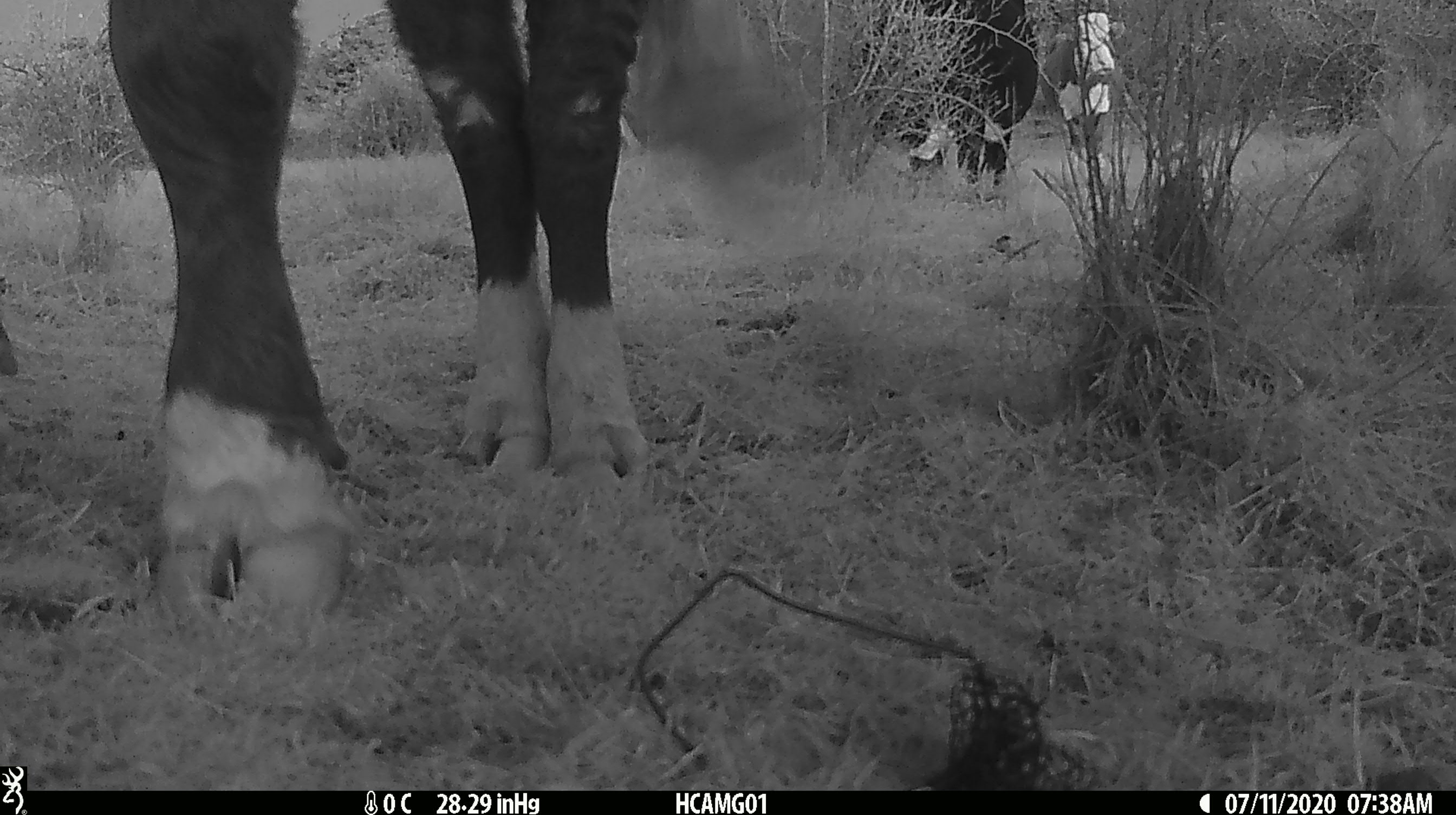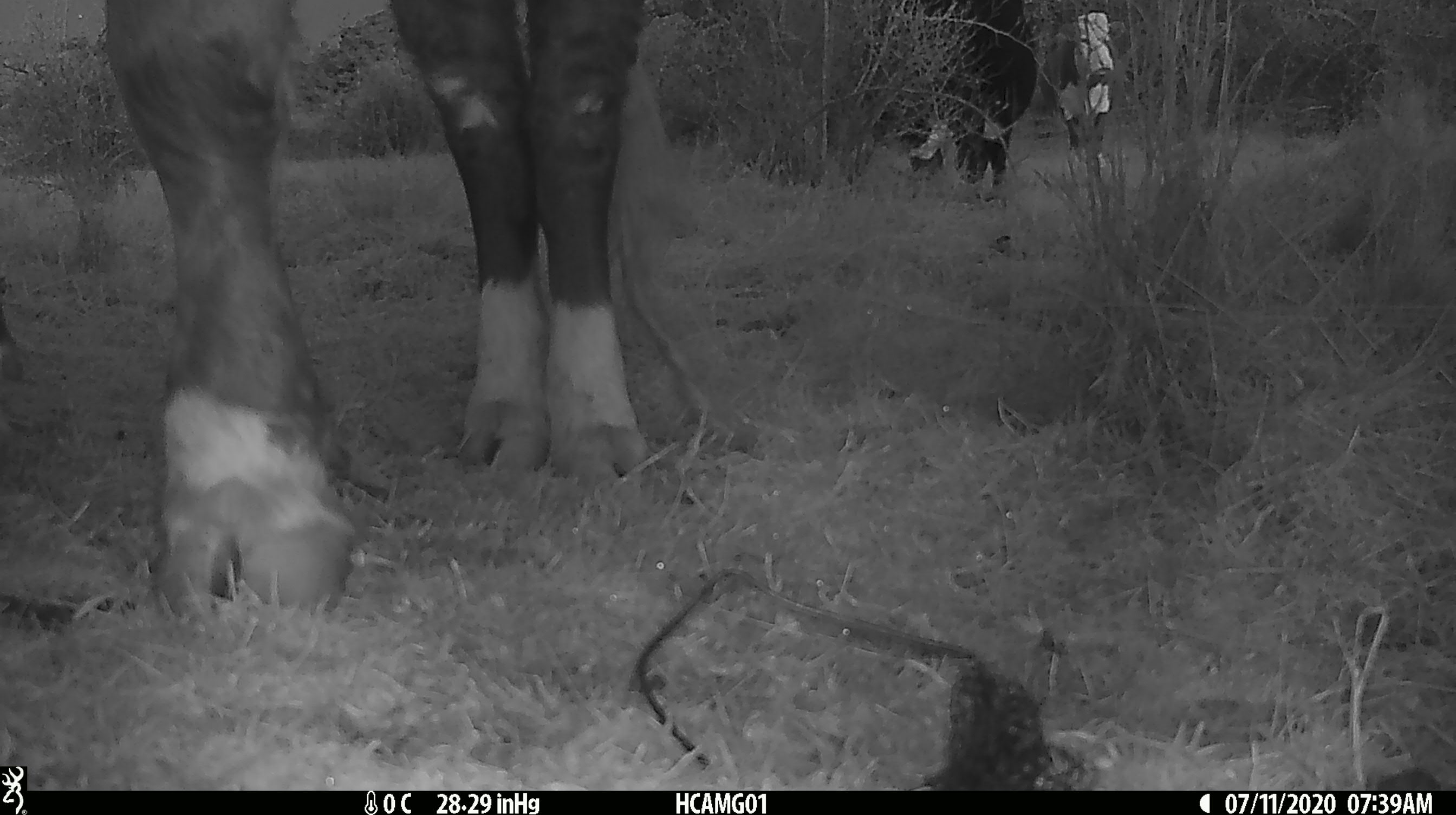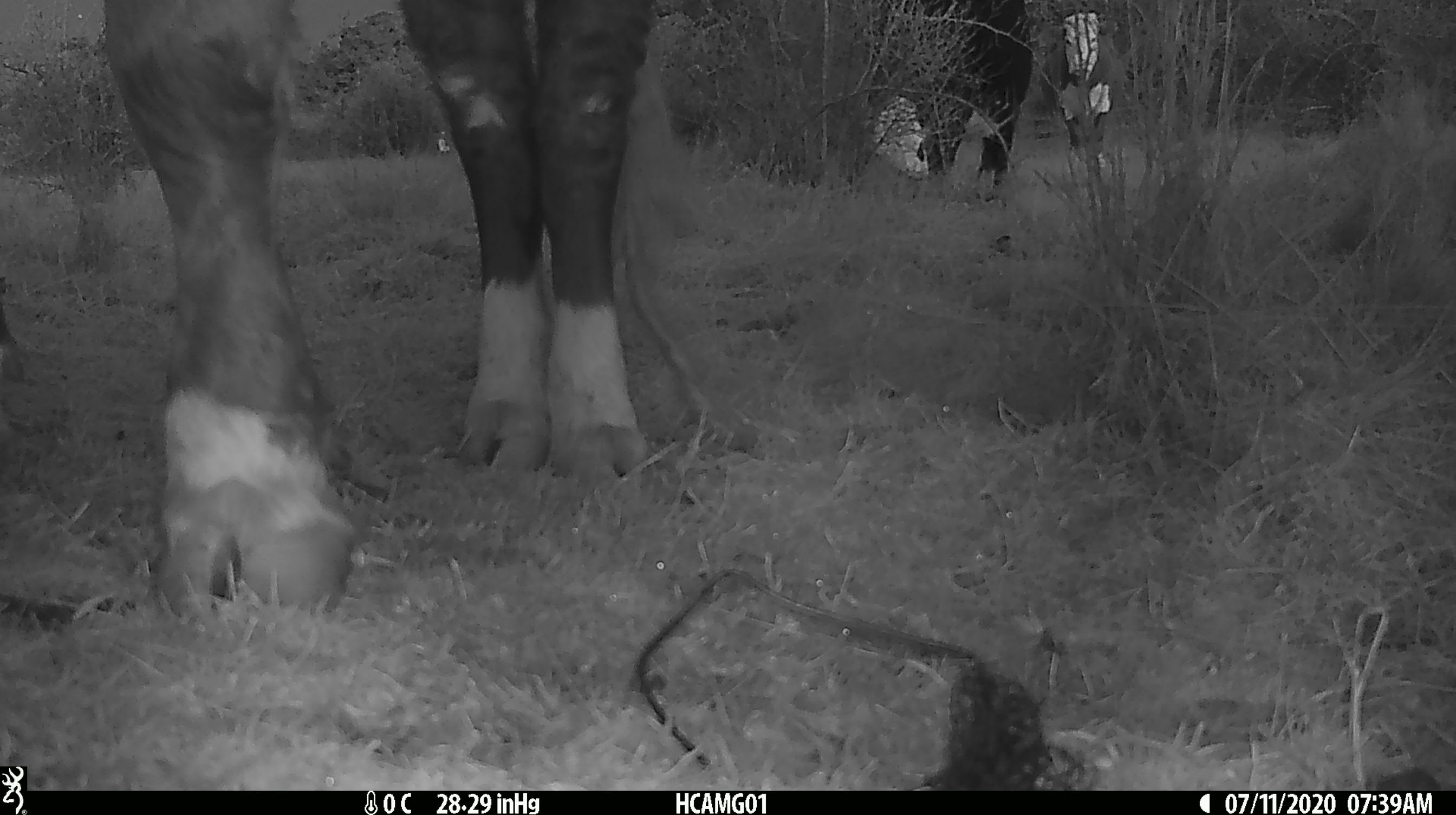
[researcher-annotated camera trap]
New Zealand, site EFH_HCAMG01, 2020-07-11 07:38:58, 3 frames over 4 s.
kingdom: Animalia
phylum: Chordata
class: Mammalia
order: Artiodactyla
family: Bovidae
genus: Bos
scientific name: Bos taurus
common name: domestic cow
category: cow